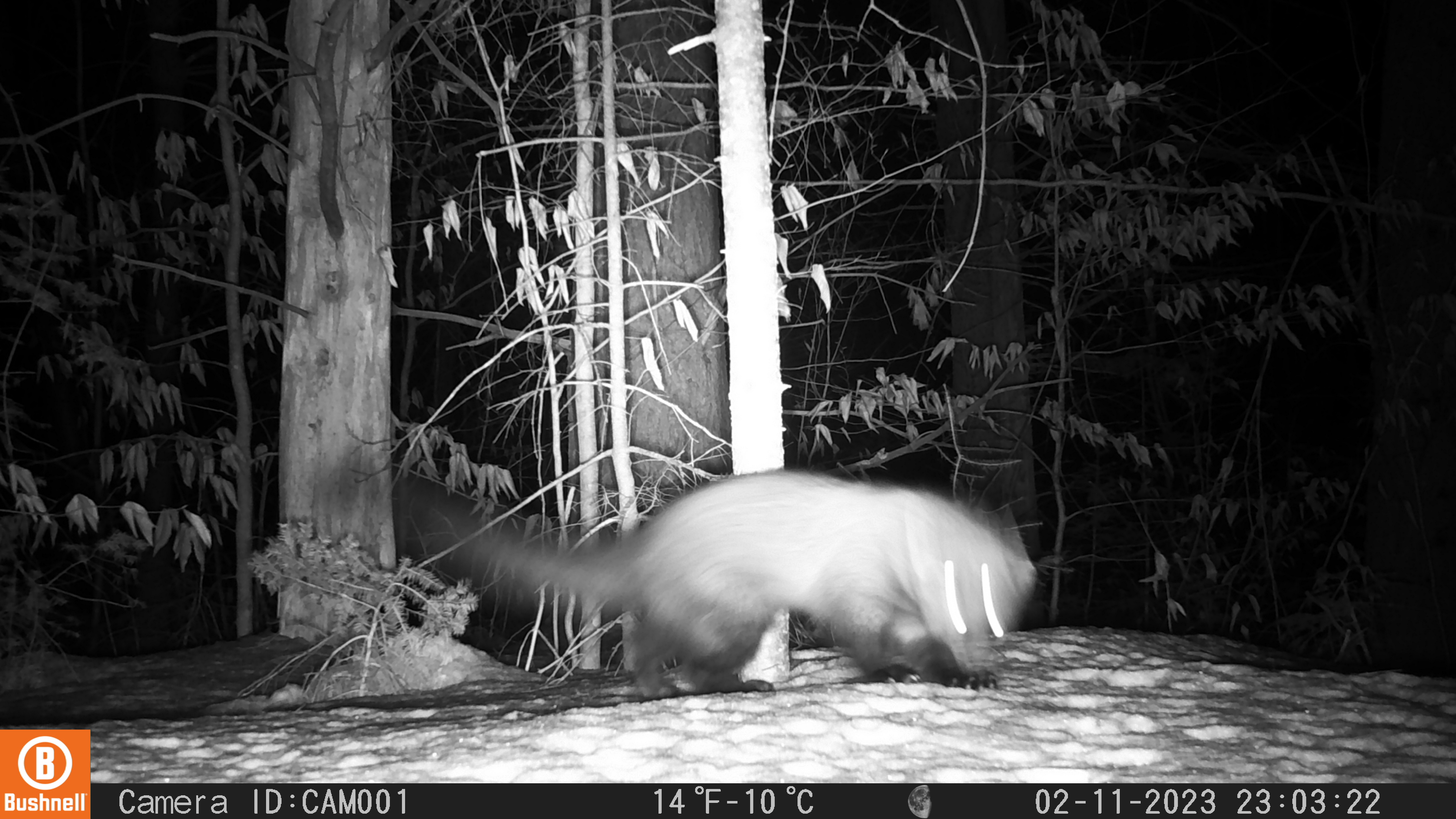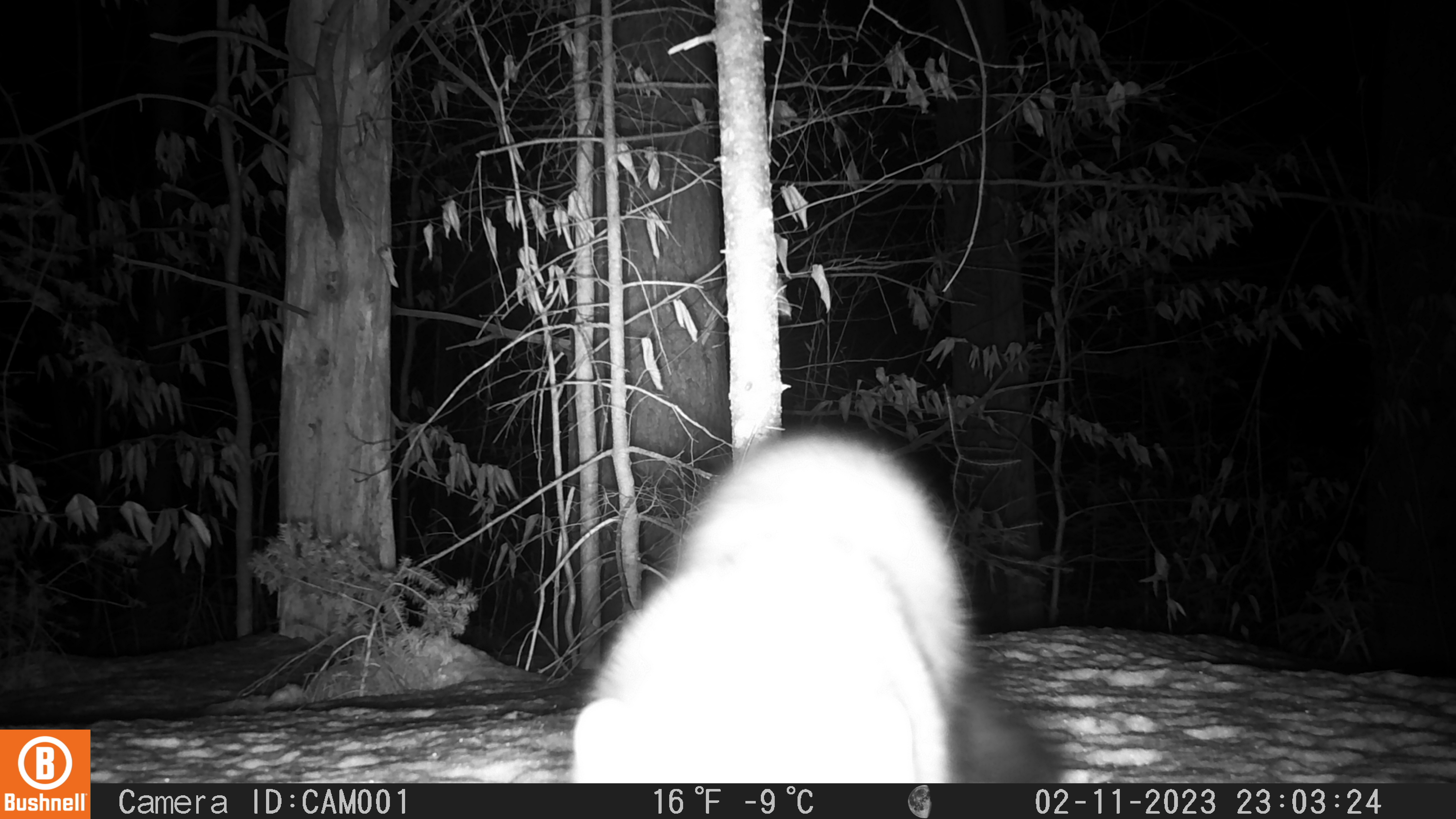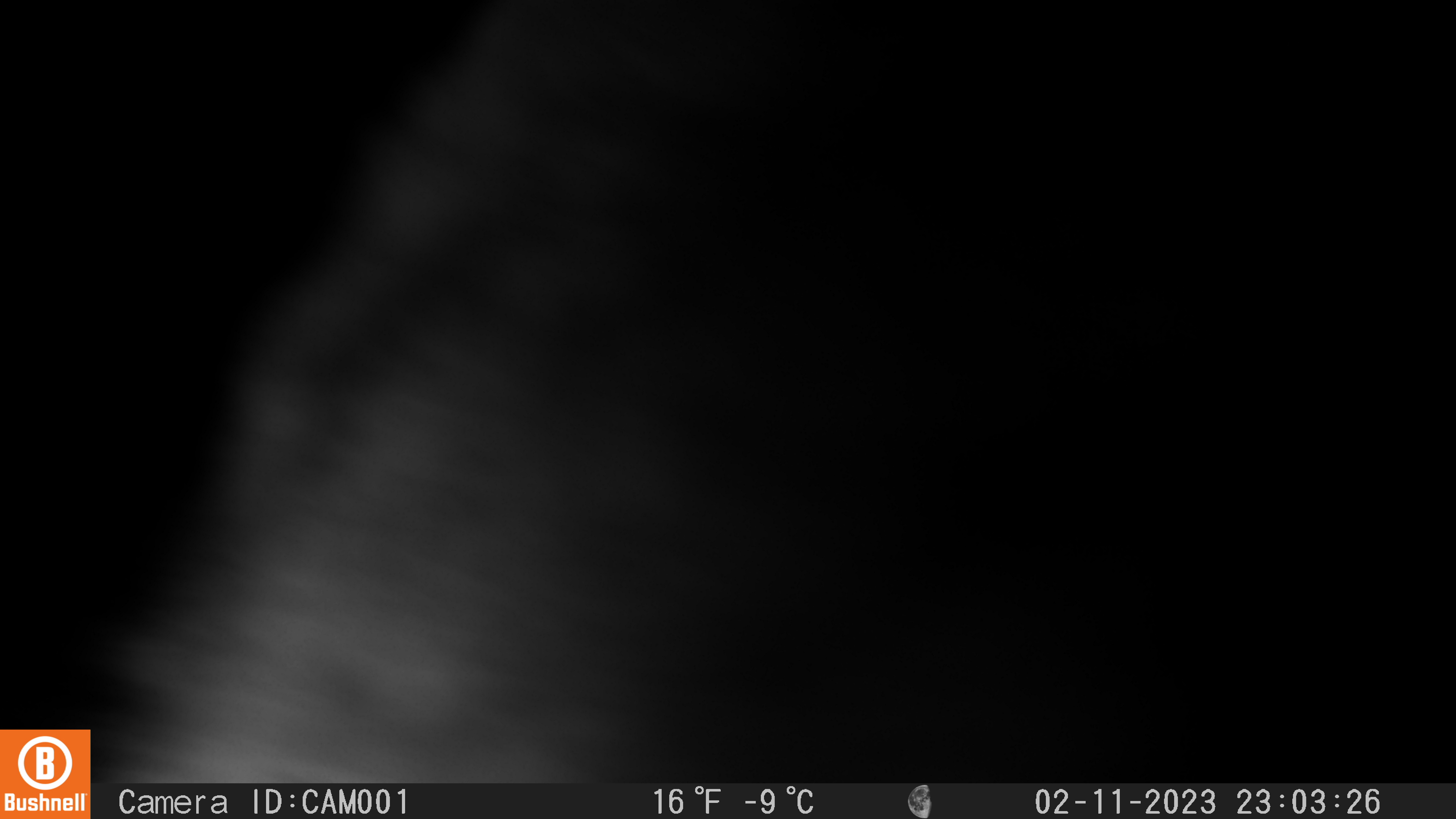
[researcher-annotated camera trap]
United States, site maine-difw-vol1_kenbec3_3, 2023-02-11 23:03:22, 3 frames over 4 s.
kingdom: Animalia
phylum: Chordata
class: Mammalia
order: Carnivora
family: Mustelidae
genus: Pekania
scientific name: Pekania pennanti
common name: fisher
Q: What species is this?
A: Fisher (Pekania pennanti).